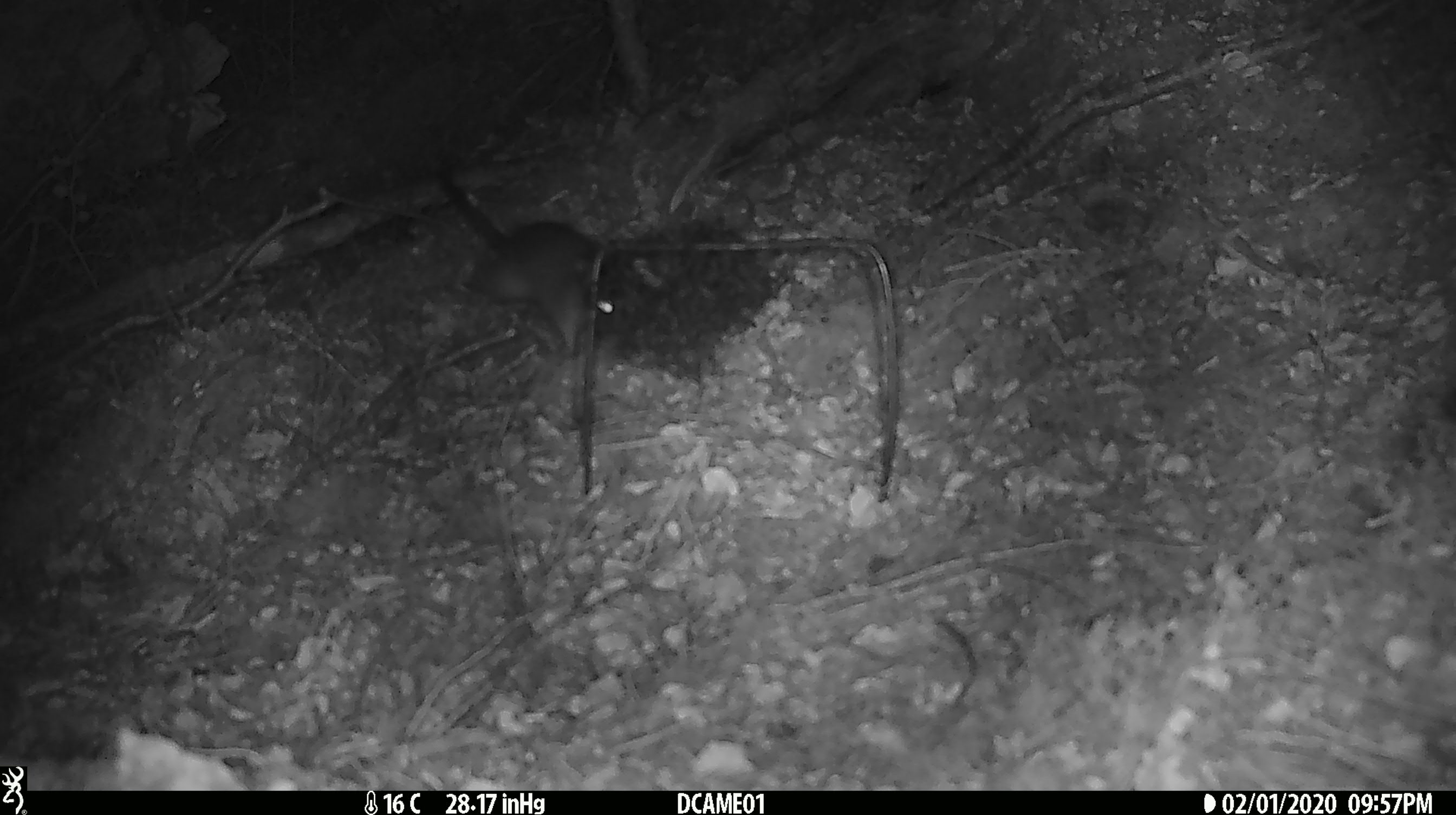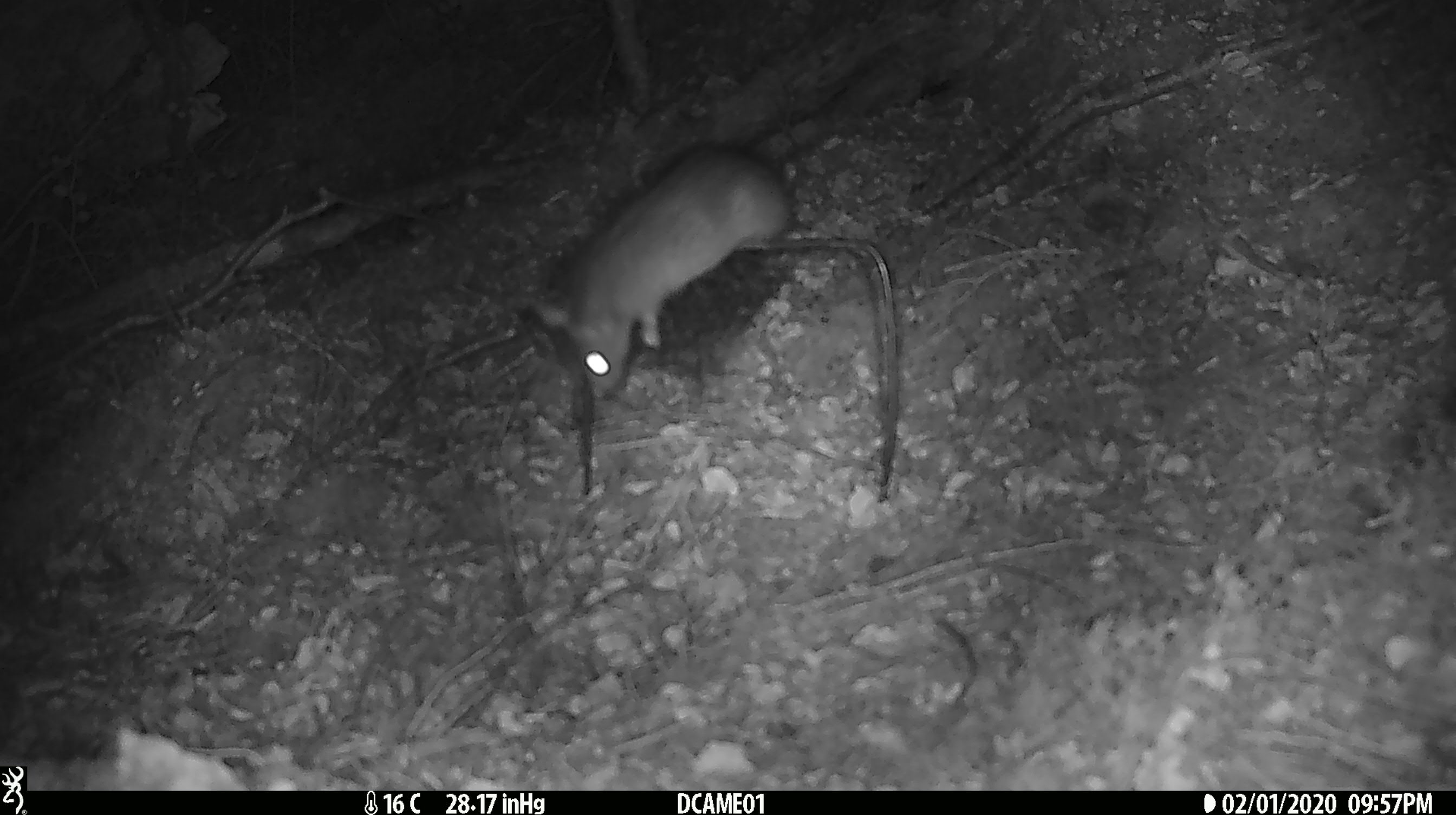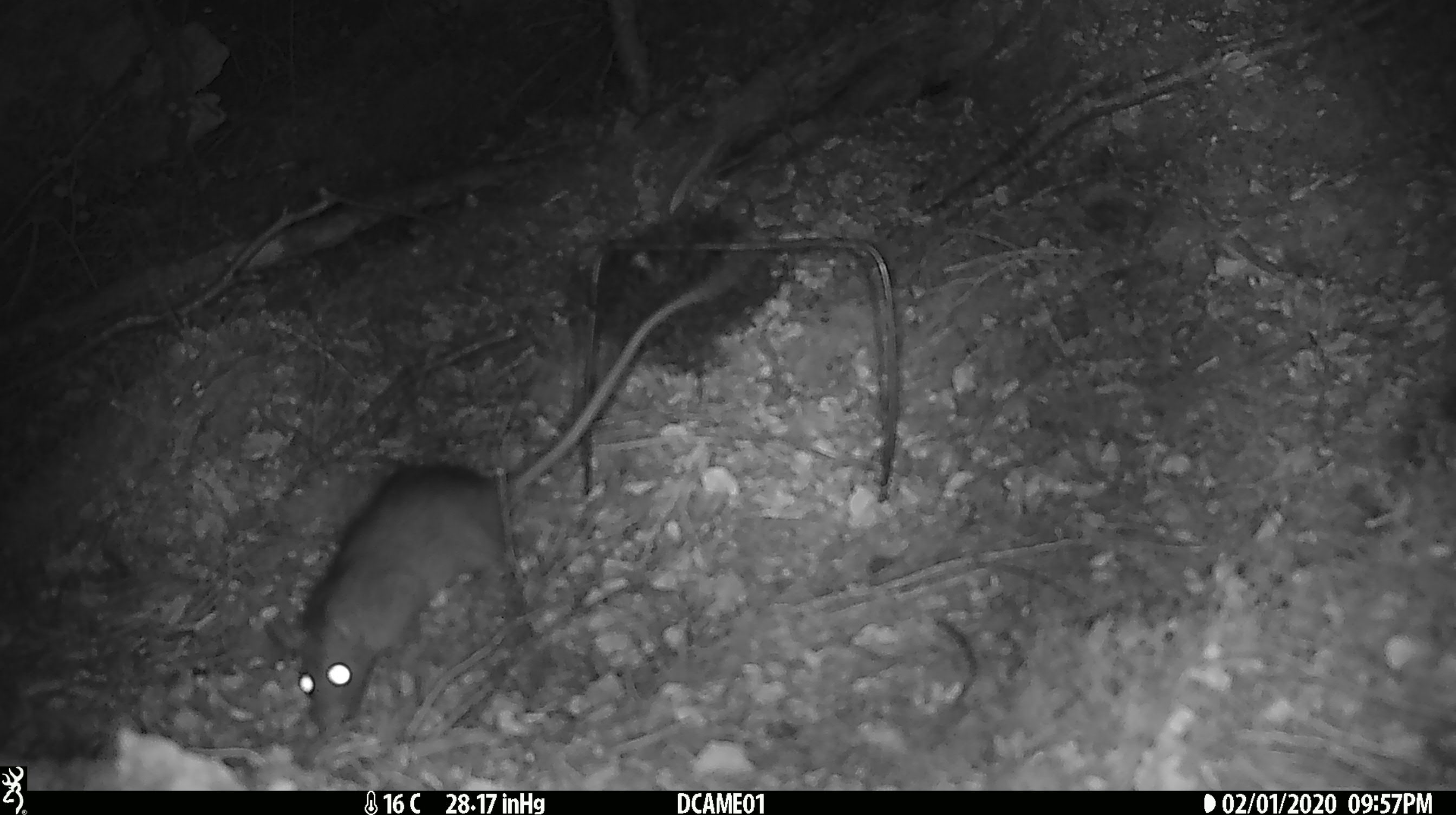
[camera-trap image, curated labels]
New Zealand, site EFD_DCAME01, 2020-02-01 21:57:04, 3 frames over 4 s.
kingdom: Animalia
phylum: Chordata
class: Mammalia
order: Rodentia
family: Muridae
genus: Rattus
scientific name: Rattus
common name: rat